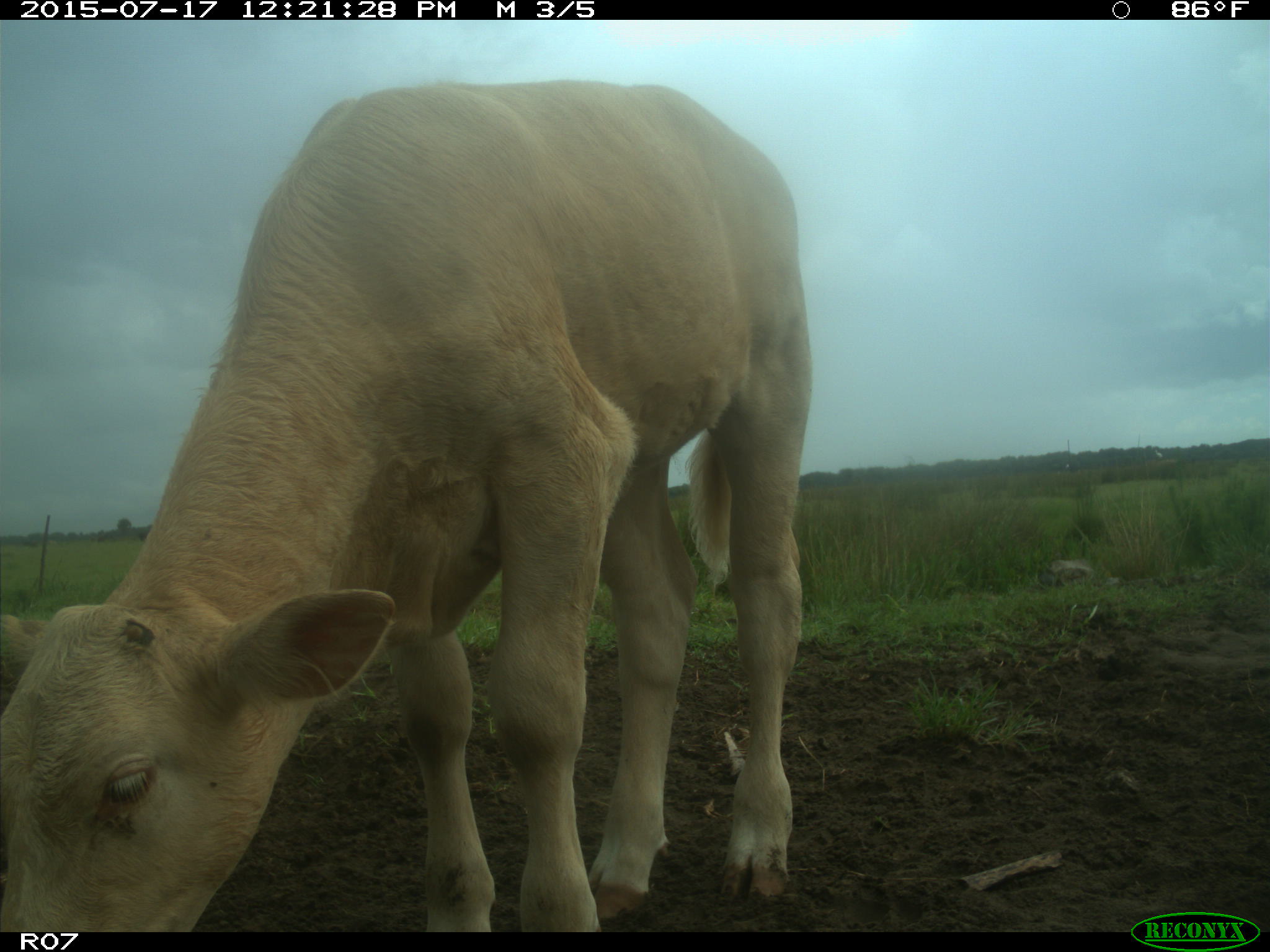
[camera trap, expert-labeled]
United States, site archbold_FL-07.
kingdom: Animalia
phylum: Chordata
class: Mammalia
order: Artiodactyla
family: Bovidae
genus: Bos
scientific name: Bos taurus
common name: domestic cow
Bos taurus (domestic cow).